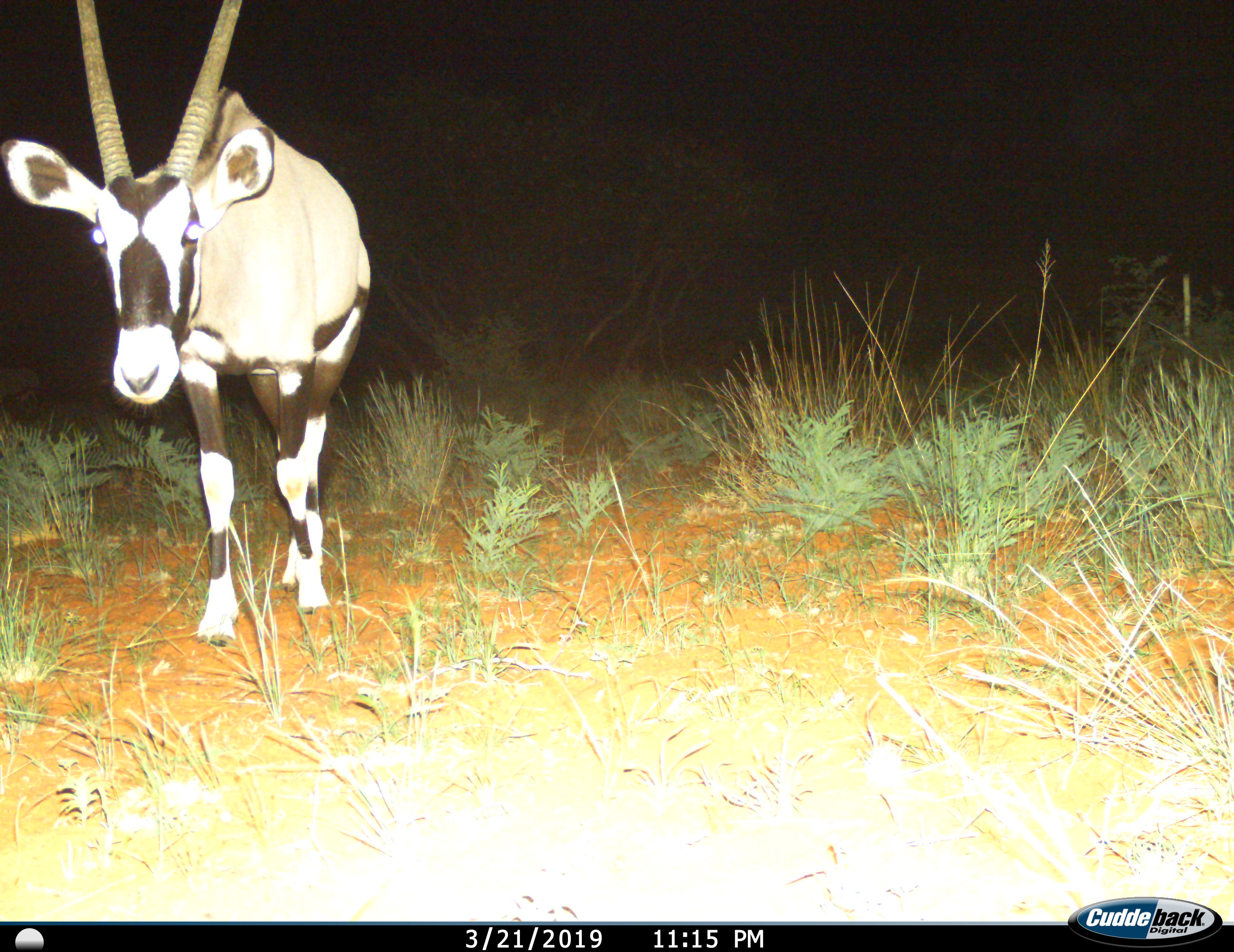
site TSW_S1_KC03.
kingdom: Animalia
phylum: Chordata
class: Mammalia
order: Artiodactyla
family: Bovidae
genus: Oryx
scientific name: Oryx gazella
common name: gemsbok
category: oryx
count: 1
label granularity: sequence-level